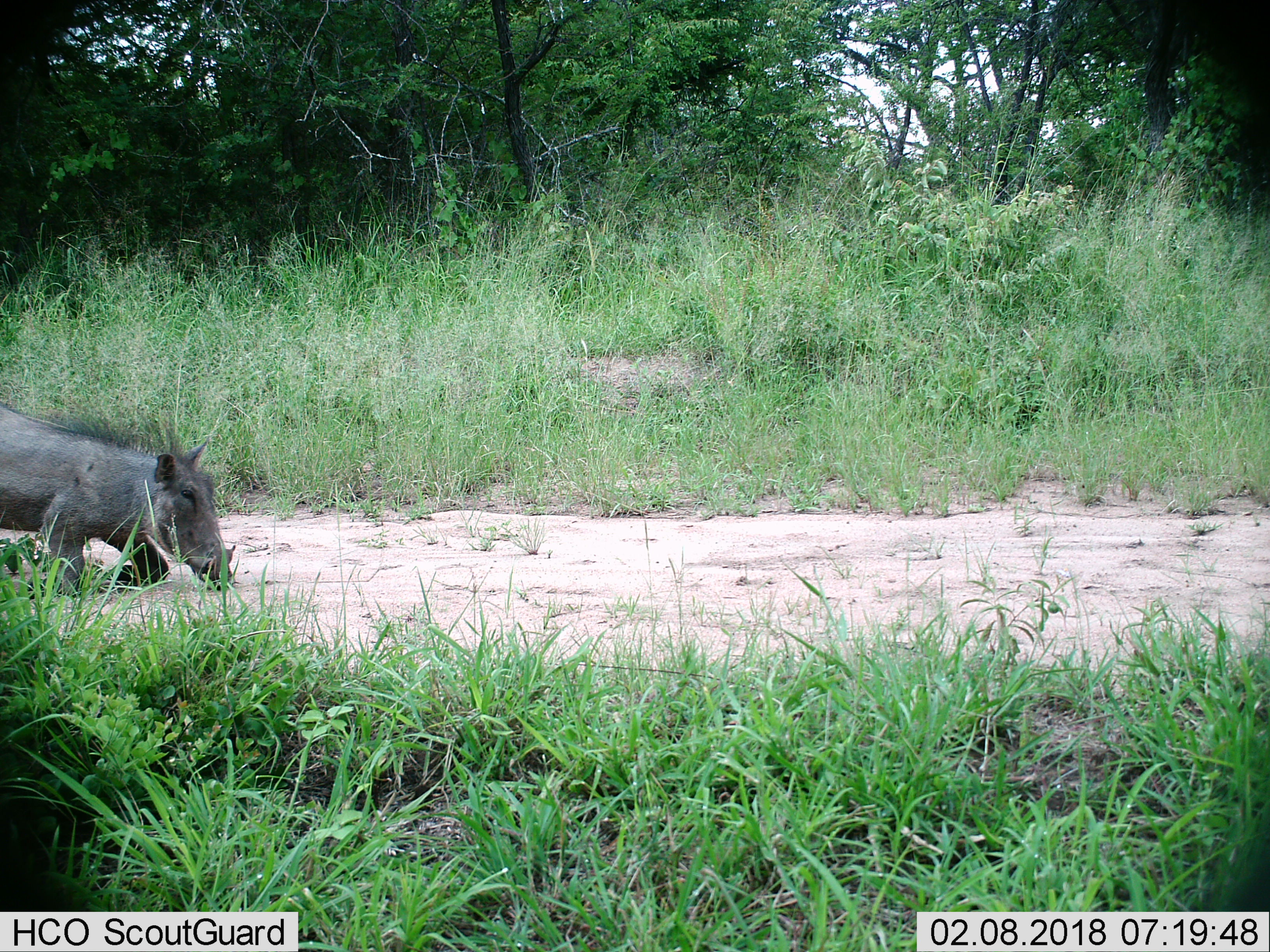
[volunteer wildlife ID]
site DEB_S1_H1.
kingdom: Animalia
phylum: Chordata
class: Mammalia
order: Artiodactyla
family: Suidae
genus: Phacochoerus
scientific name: Phacochoerus africanus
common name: warthog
Warthog (Phacochoerus africanus), count 1. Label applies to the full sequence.